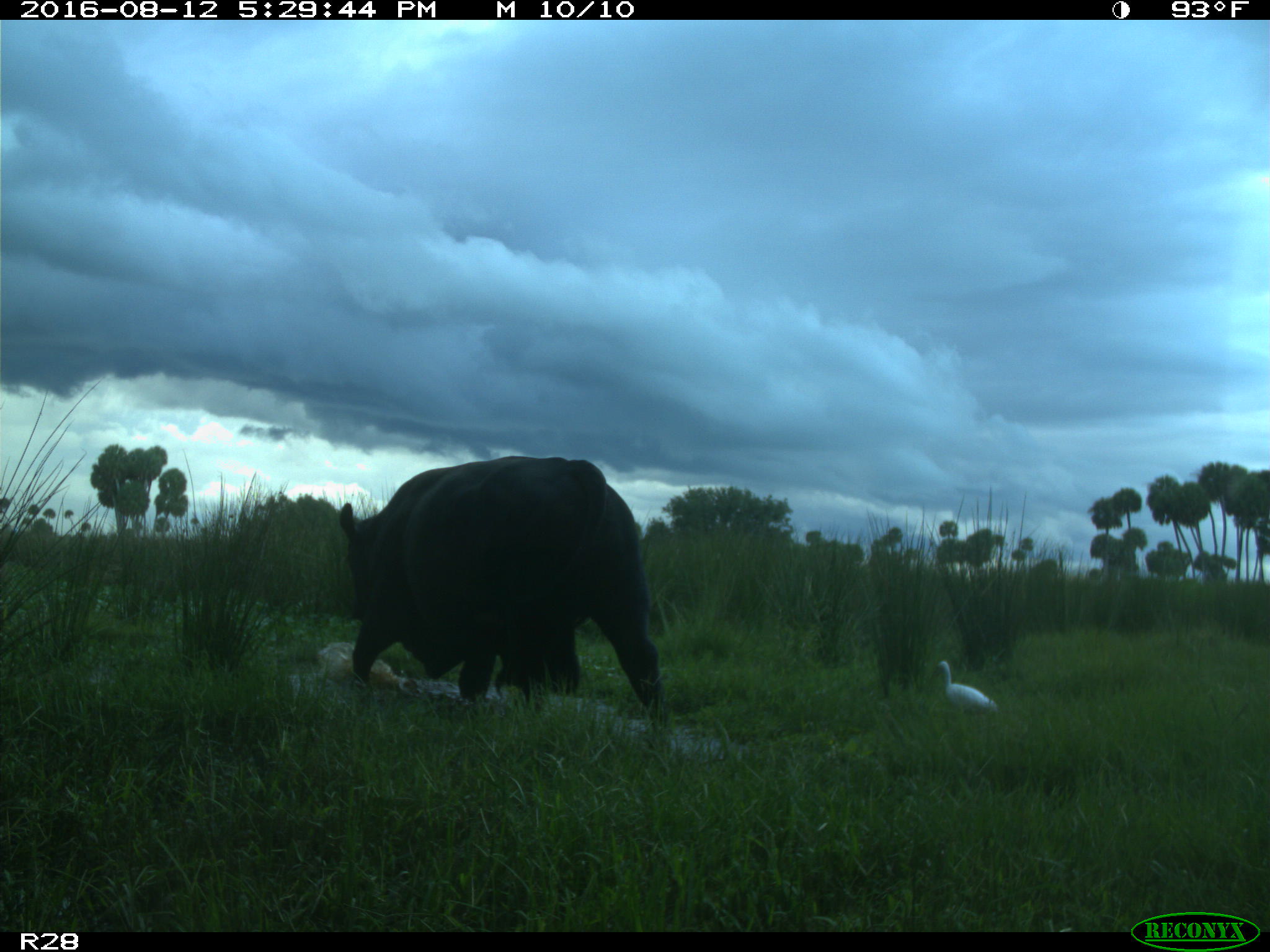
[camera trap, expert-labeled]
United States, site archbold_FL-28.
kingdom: Animalia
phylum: Chordata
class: Mammalia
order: Artiodactyla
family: Bovidae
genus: Bos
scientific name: Bos taurus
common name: domestic cow